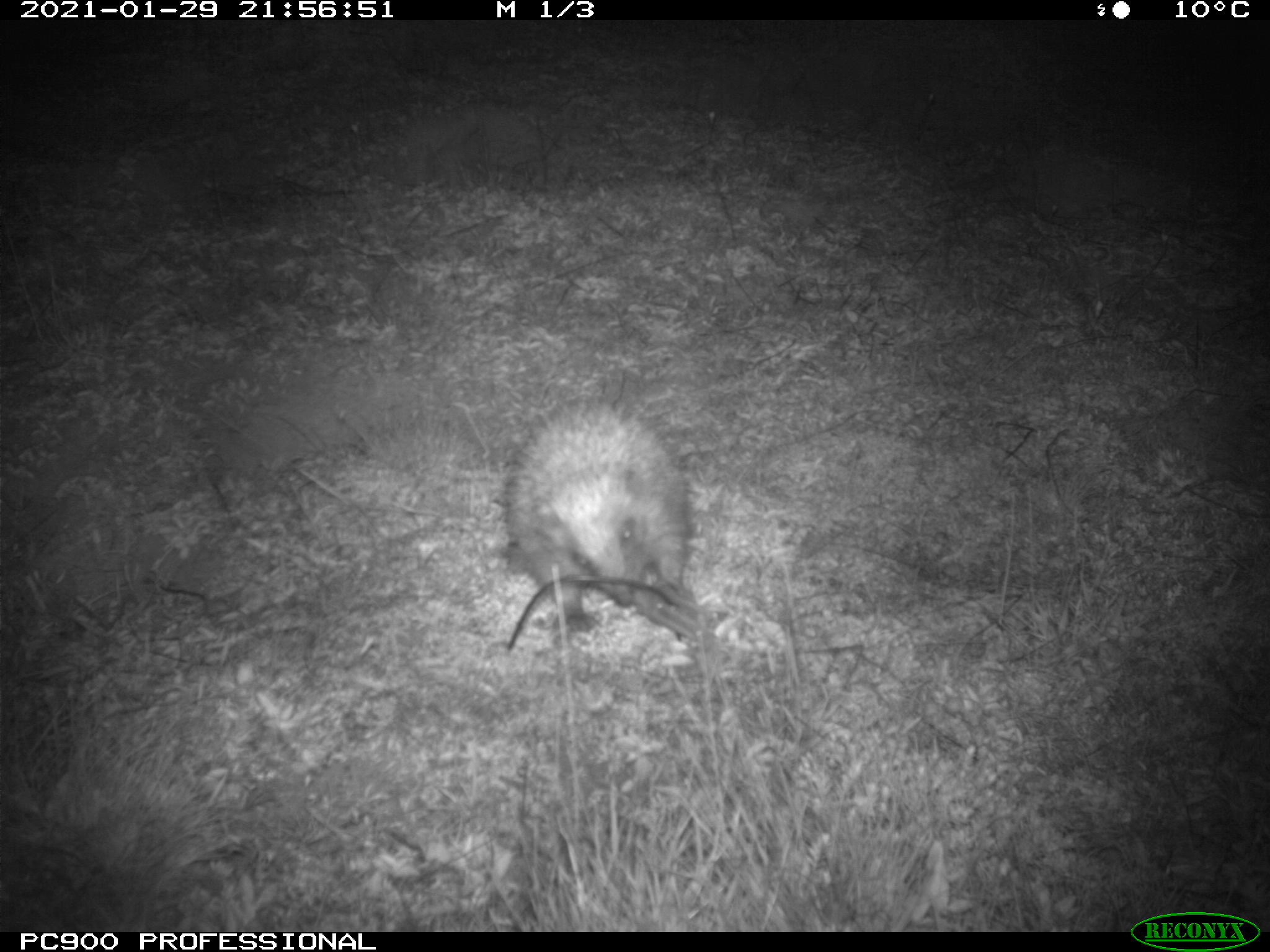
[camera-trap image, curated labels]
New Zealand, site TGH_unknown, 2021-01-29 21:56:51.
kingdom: Animalia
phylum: Chordata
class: Mammalia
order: Eulipotyphla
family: Erinaceidae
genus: Erinaceus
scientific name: Erinaceus europaeus europaeus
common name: european hedgehog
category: hedgehog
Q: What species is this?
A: Hedgehog (european hedgehog) (Erinaceus europaeus europaeus).